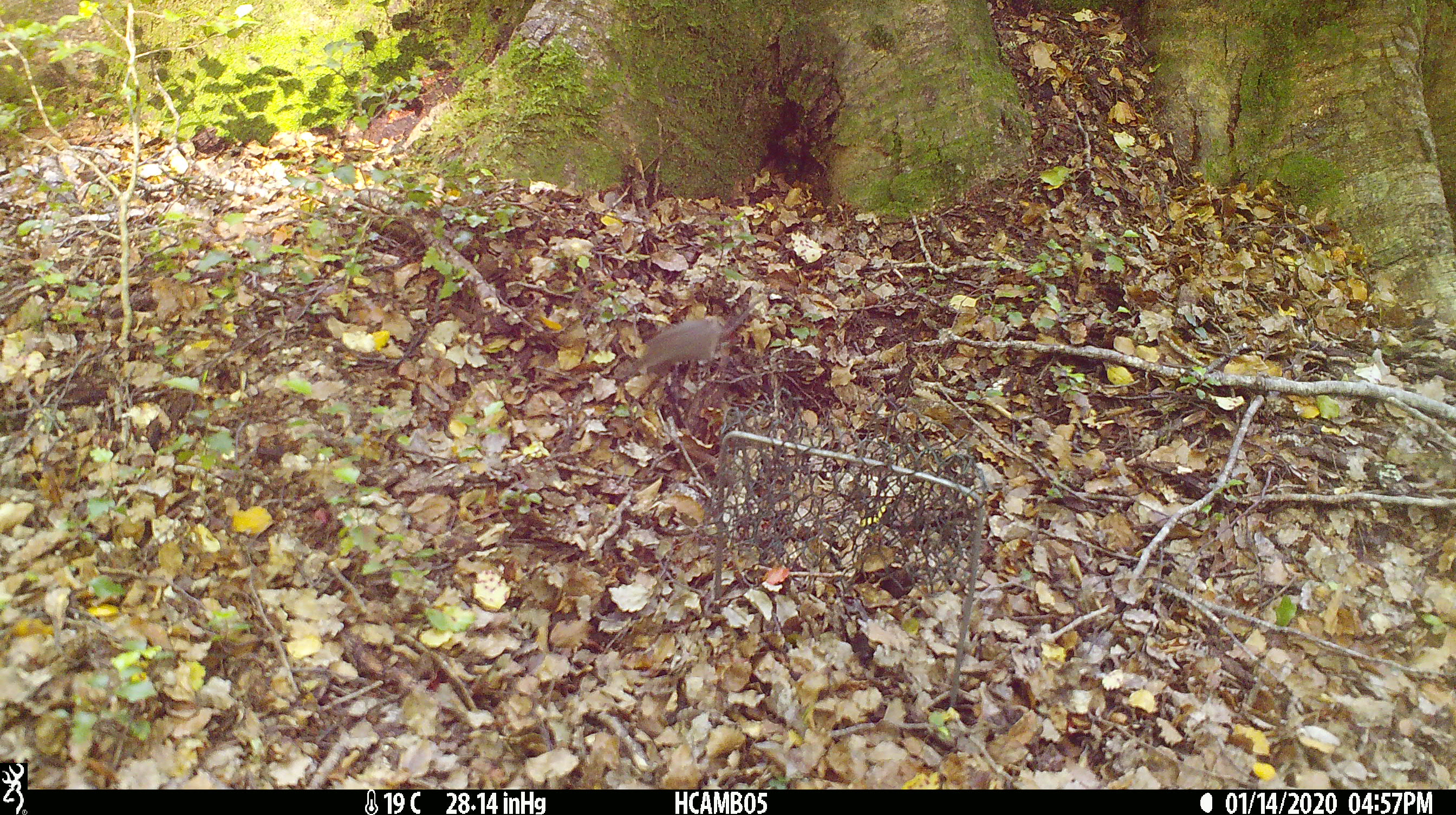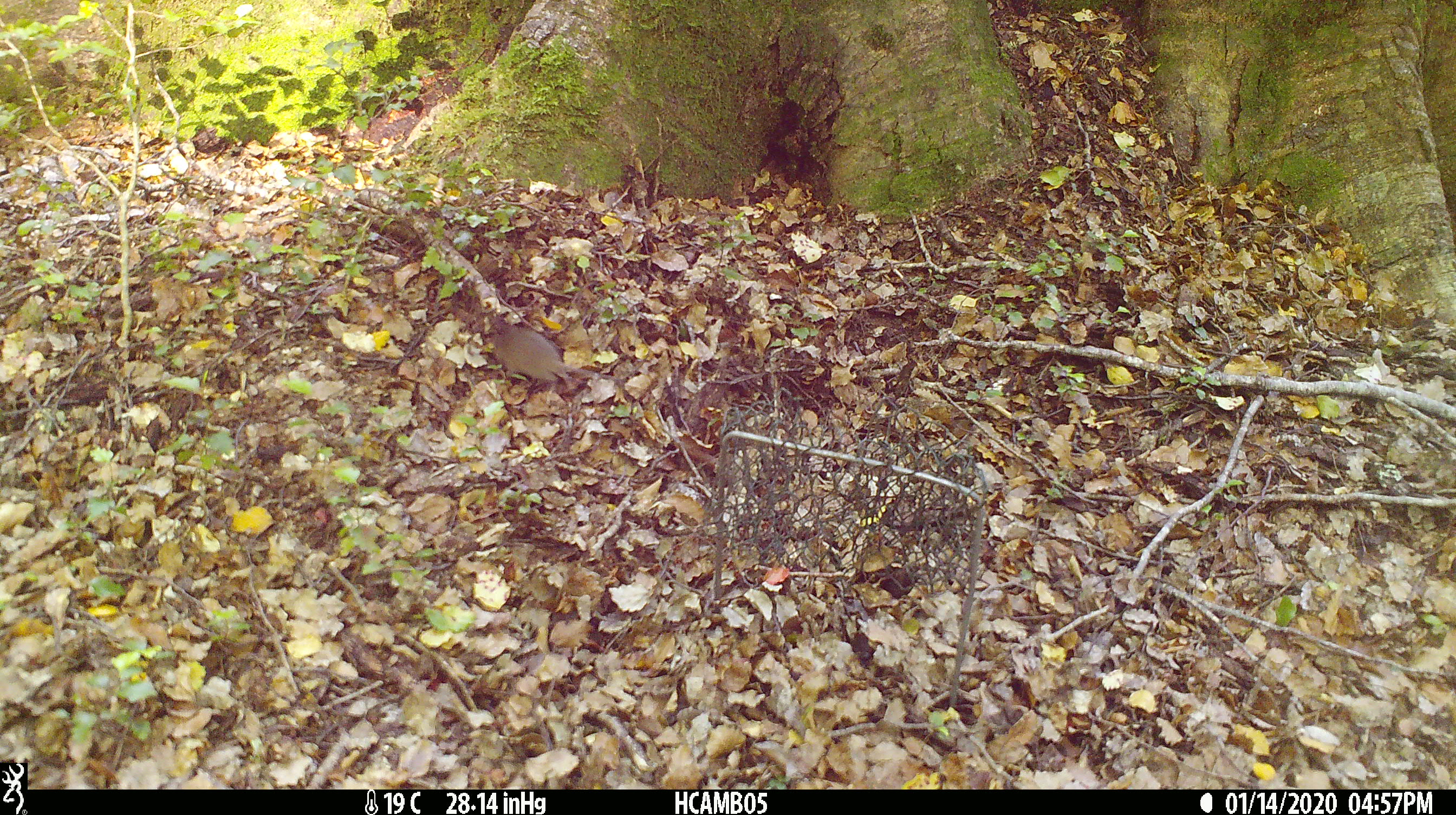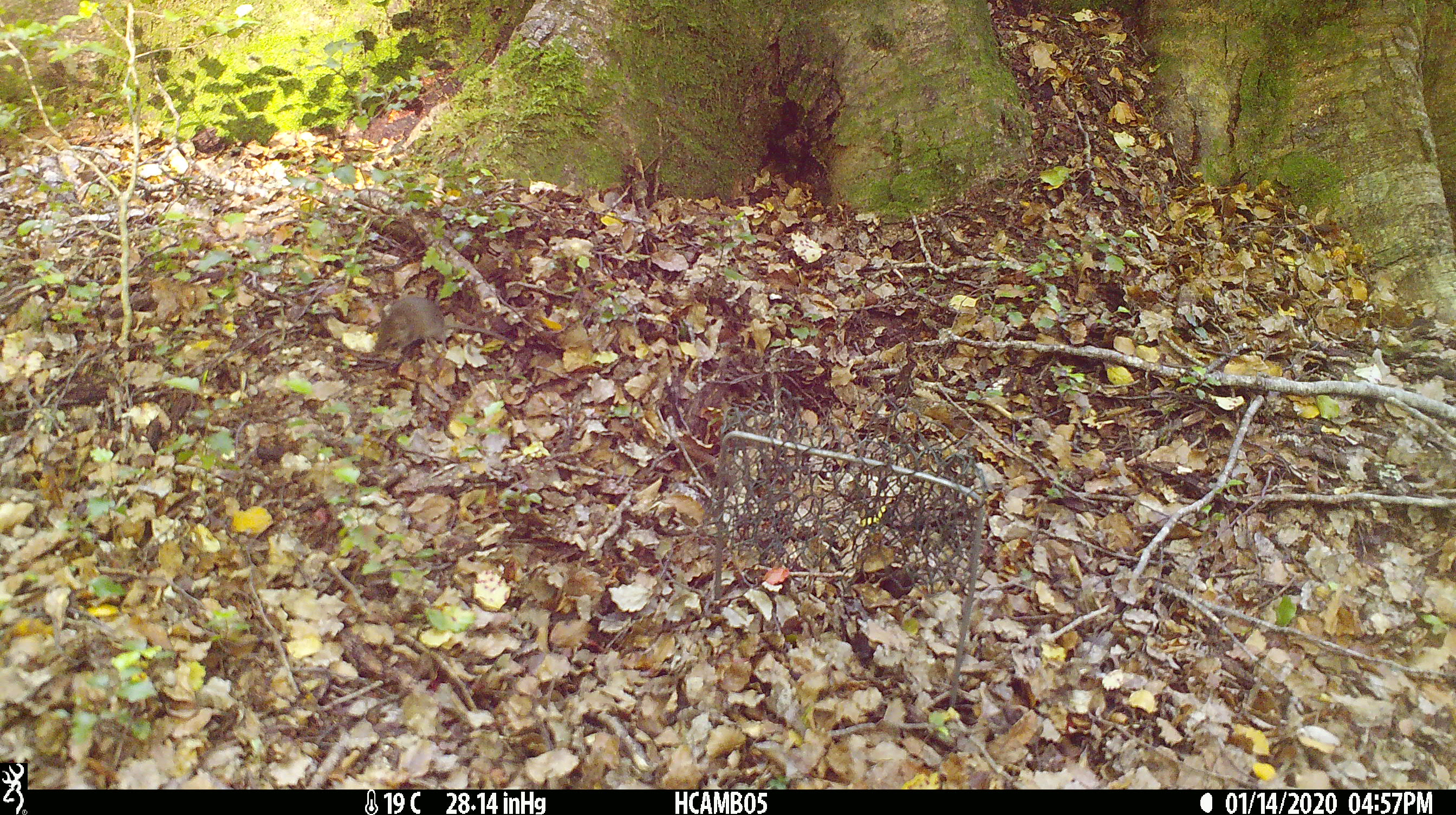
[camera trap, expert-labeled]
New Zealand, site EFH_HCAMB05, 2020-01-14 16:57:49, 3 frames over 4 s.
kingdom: Animalia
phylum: Chordata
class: Mammalia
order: Rodentia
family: Muridae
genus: Mus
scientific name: Mus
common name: mouse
Mouse (Mus).